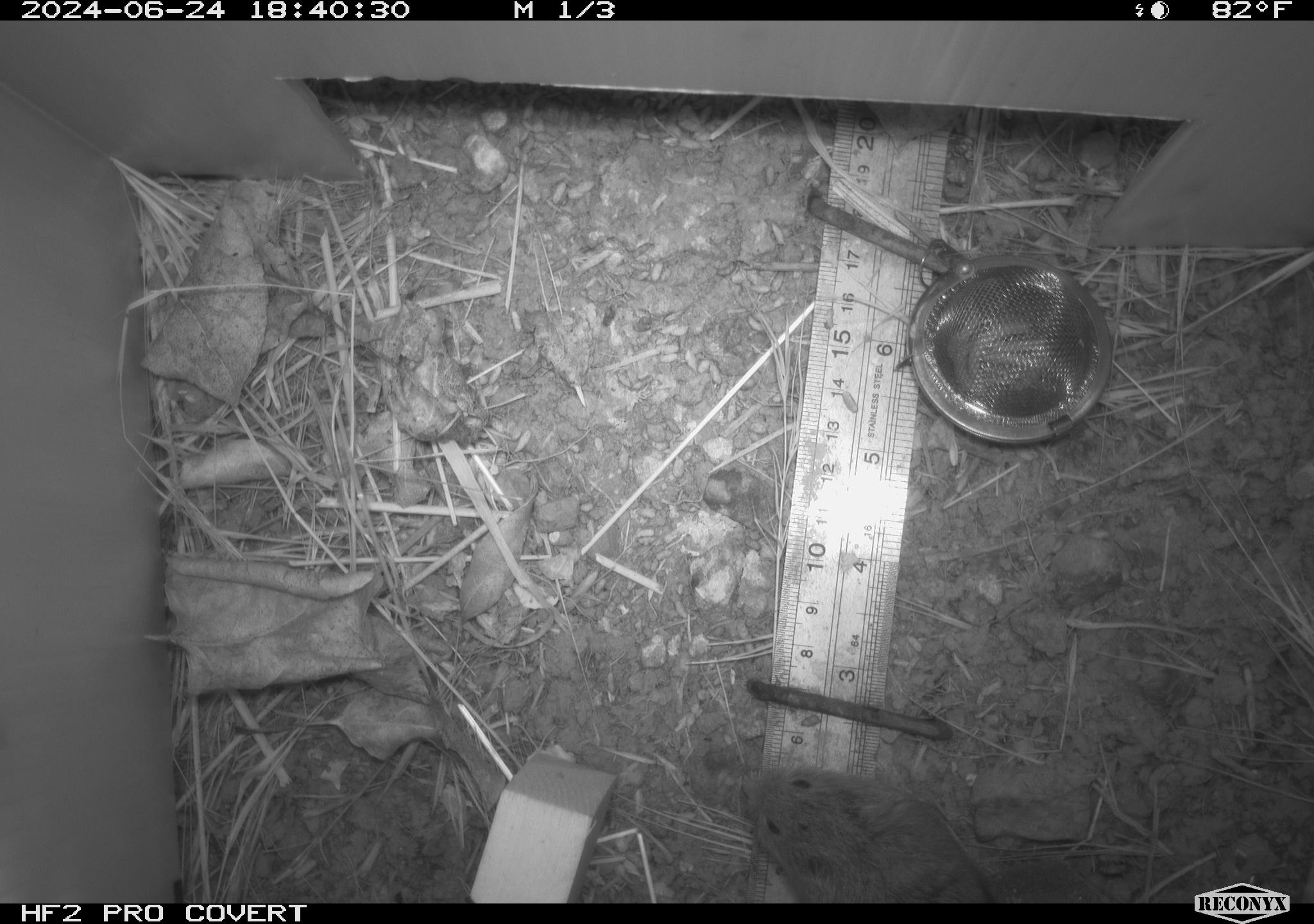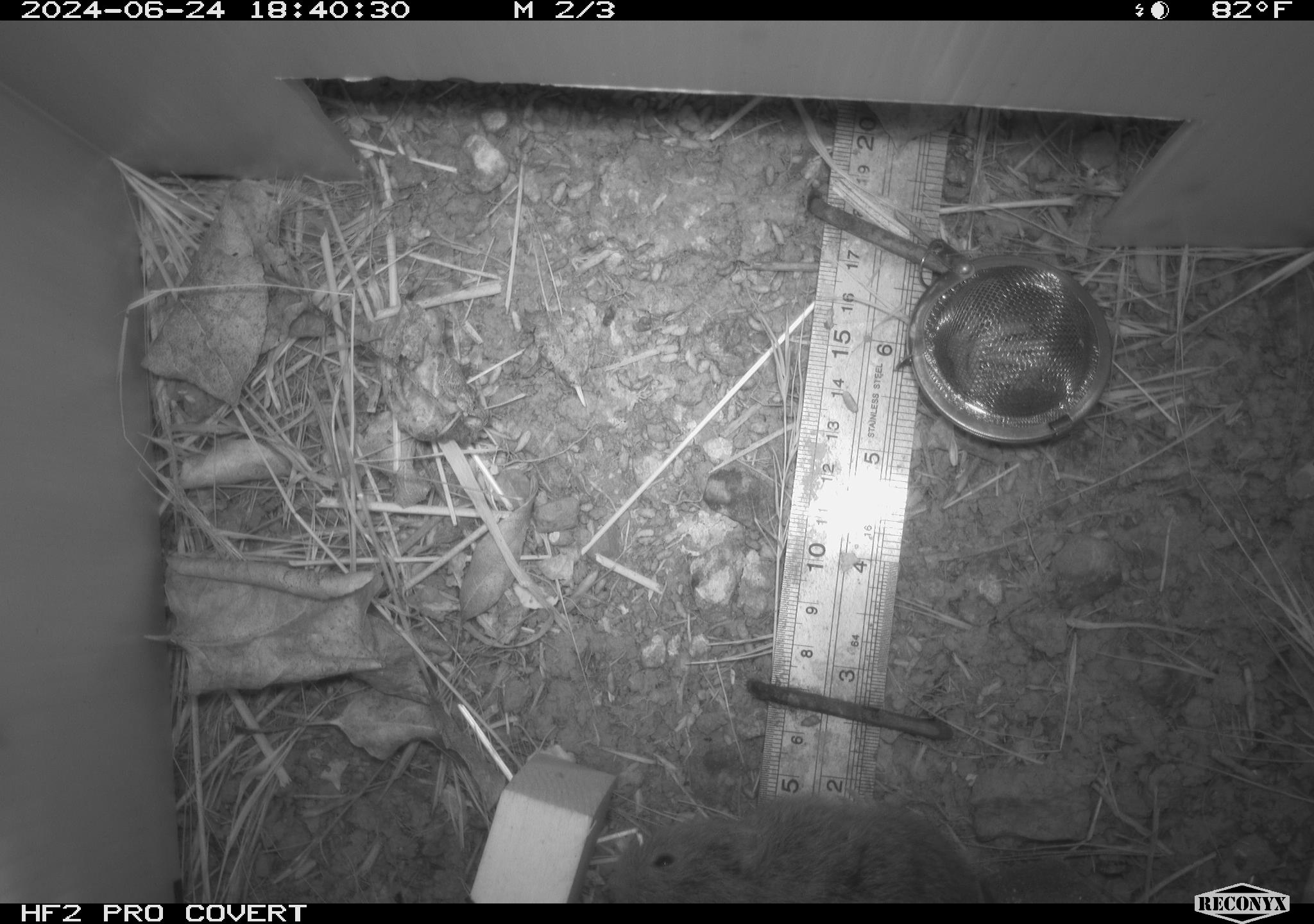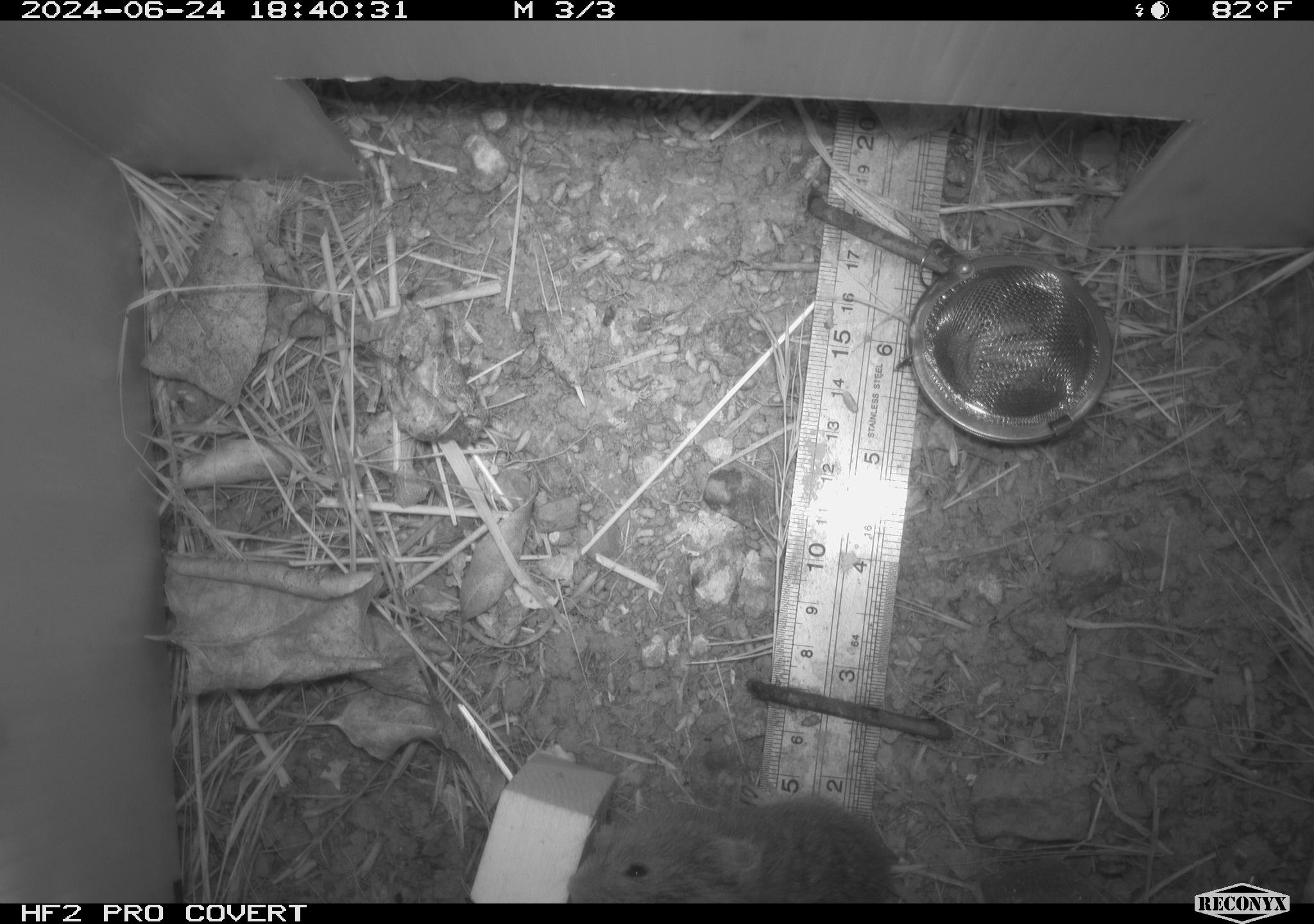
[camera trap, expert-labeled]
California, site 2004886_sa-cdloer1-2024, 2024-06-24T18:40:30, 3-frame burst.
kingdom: Animalia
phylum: Chordata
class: Mammalia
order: Rodentia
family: Cricetidae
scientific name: Arvicolinae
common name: voles, lemmings, and muskrats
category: arvicolinae subfamily